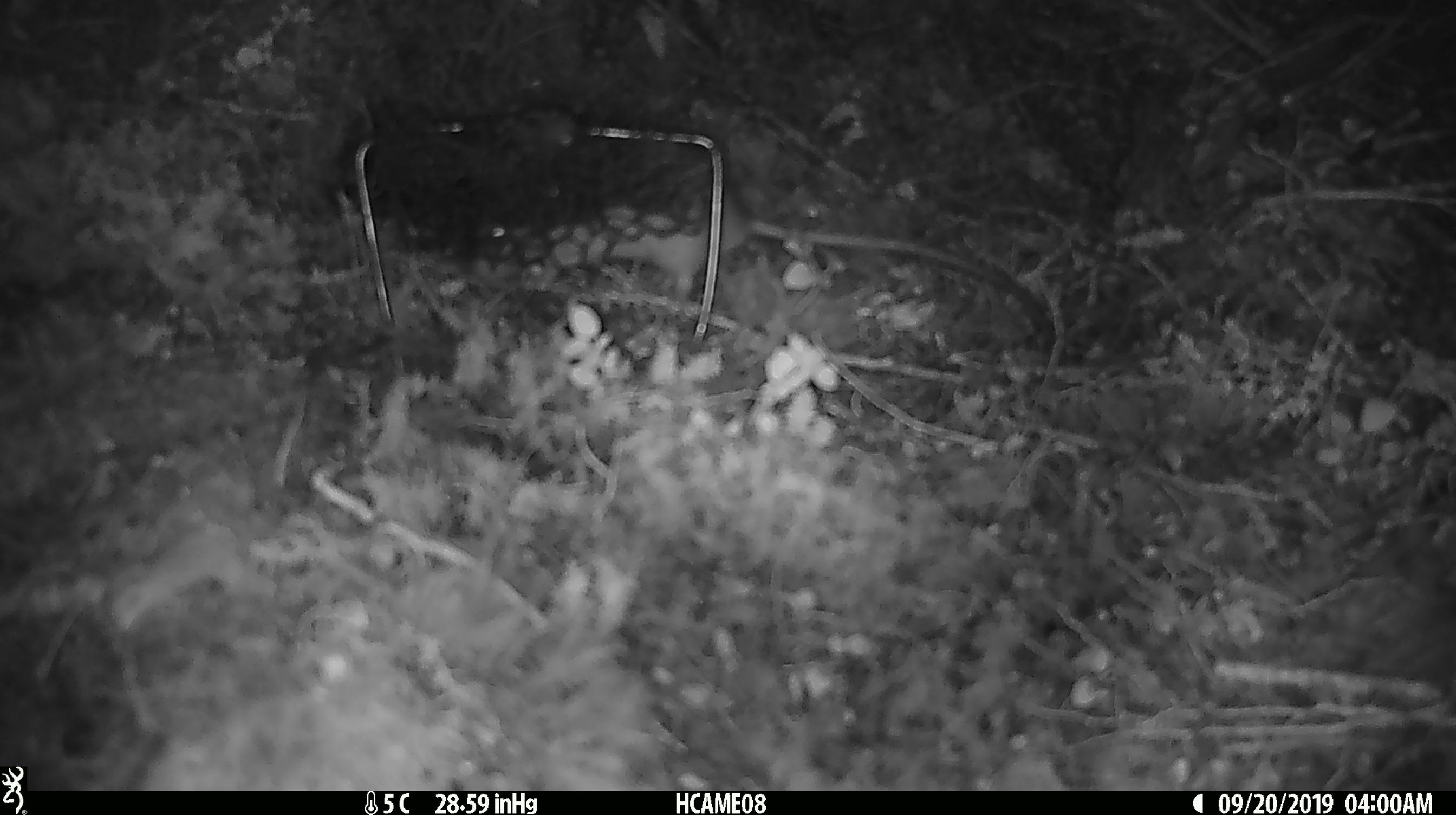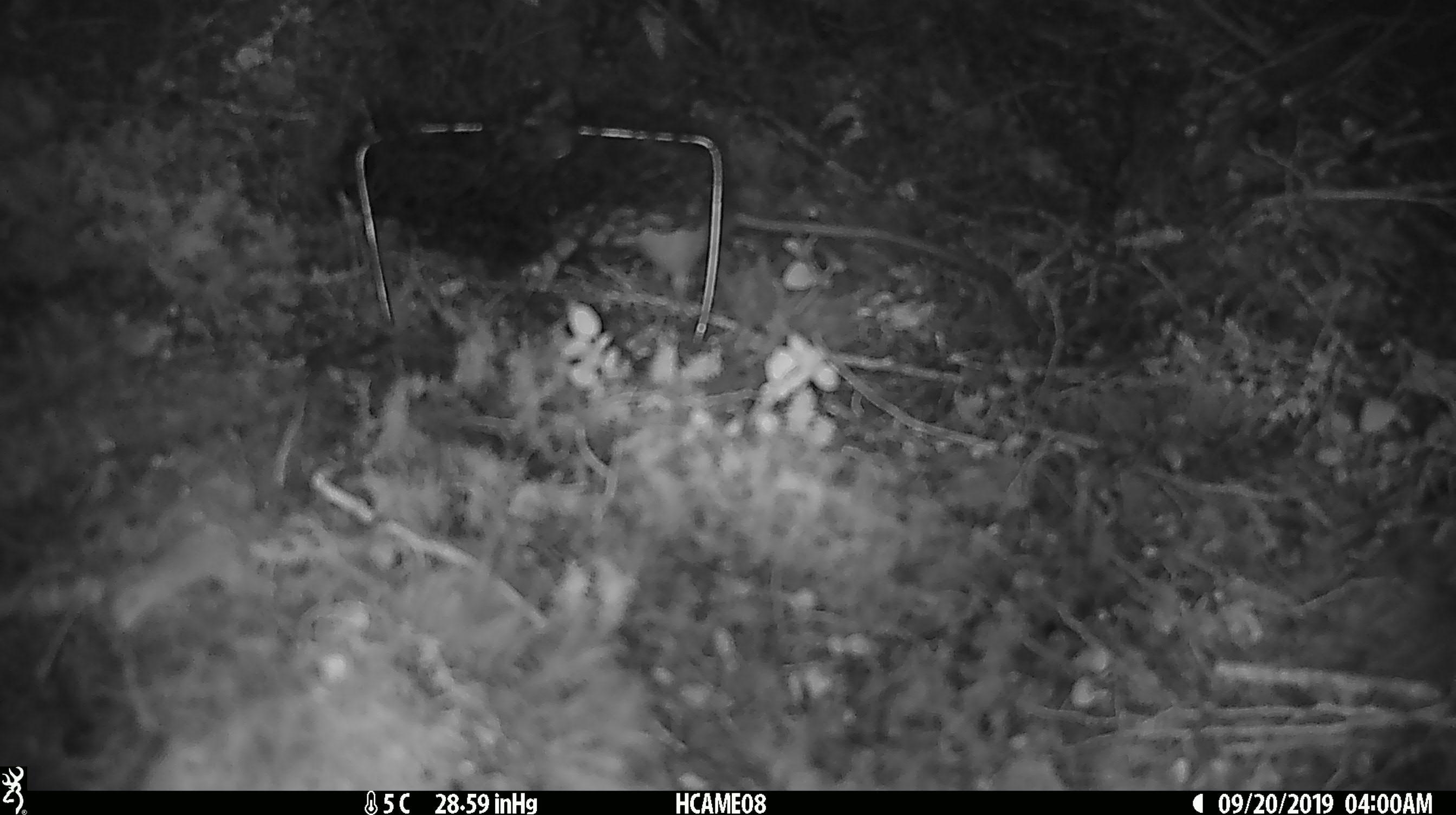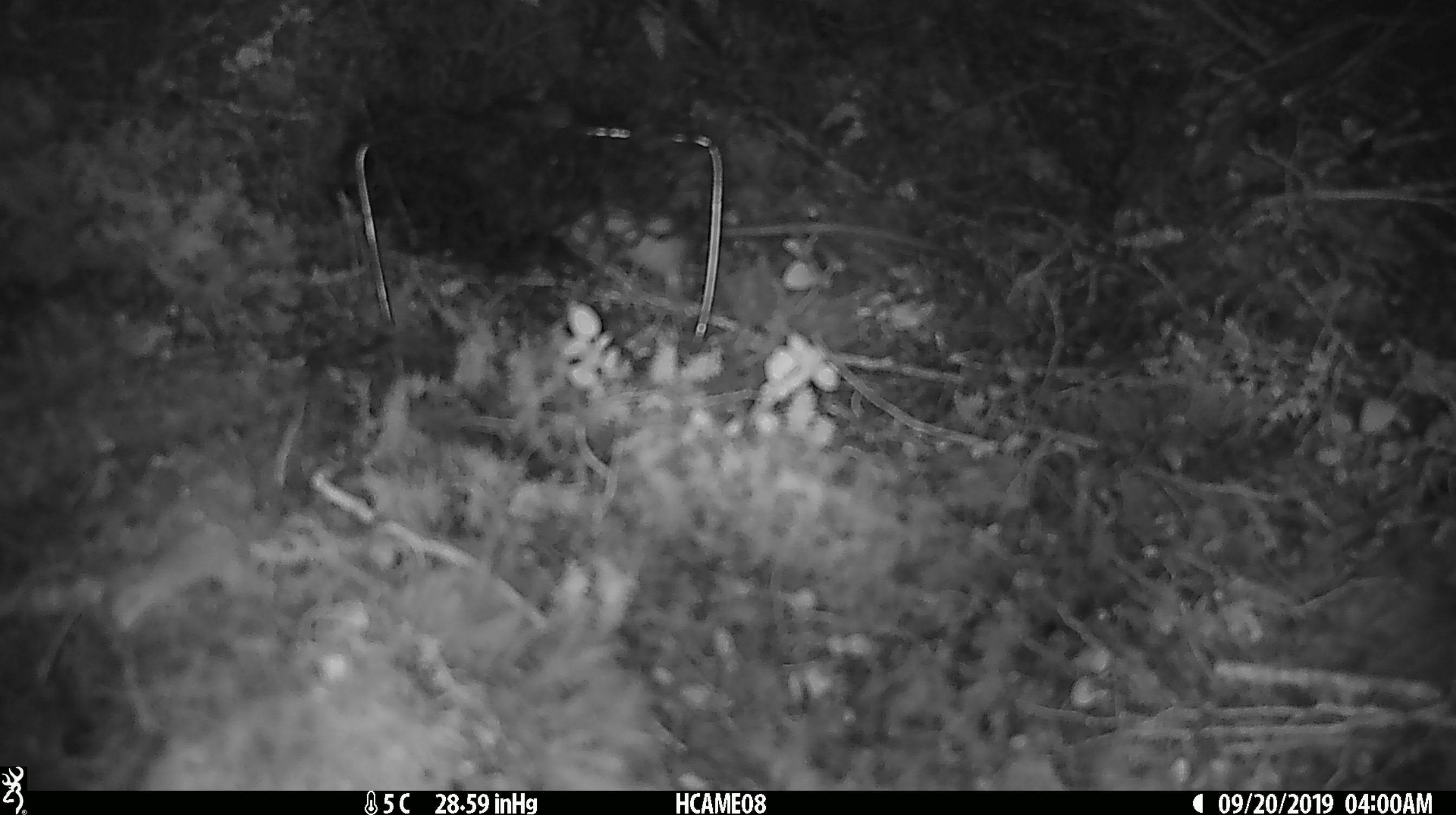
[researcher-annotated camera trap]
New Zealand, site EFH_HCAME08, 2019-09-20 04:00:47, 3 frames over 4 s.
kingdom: Animalia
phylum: Chordata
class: Mammalia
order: Rodentia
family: Muridae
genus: Rattus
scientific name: Rattus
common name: rat